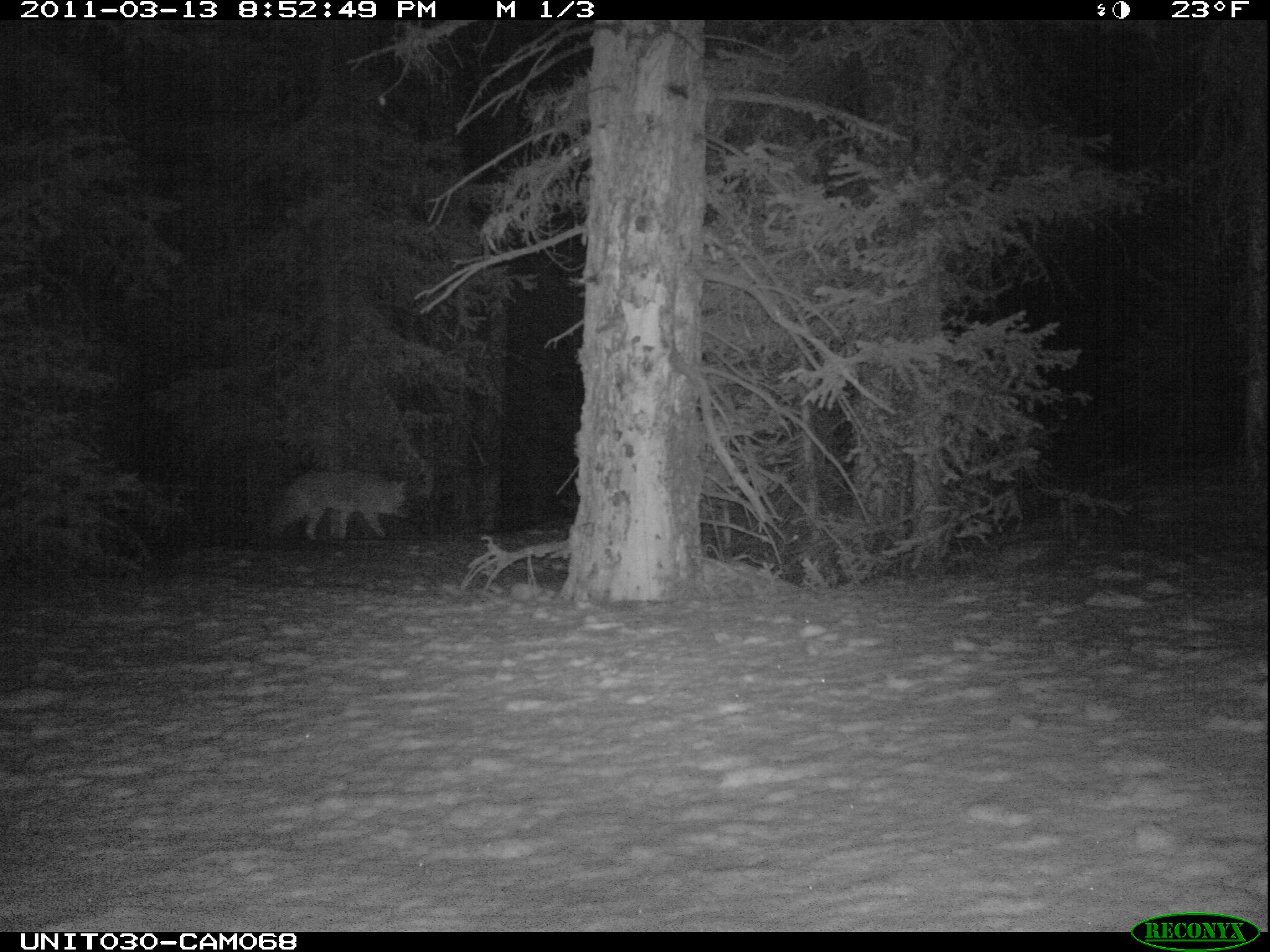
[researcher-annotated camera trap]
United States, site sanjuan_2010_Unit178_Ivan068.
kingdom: Animalia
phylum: Chordata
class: Mammalia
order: Carnivora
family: Canidae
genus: Canis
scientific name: Canis latrans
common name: coyote